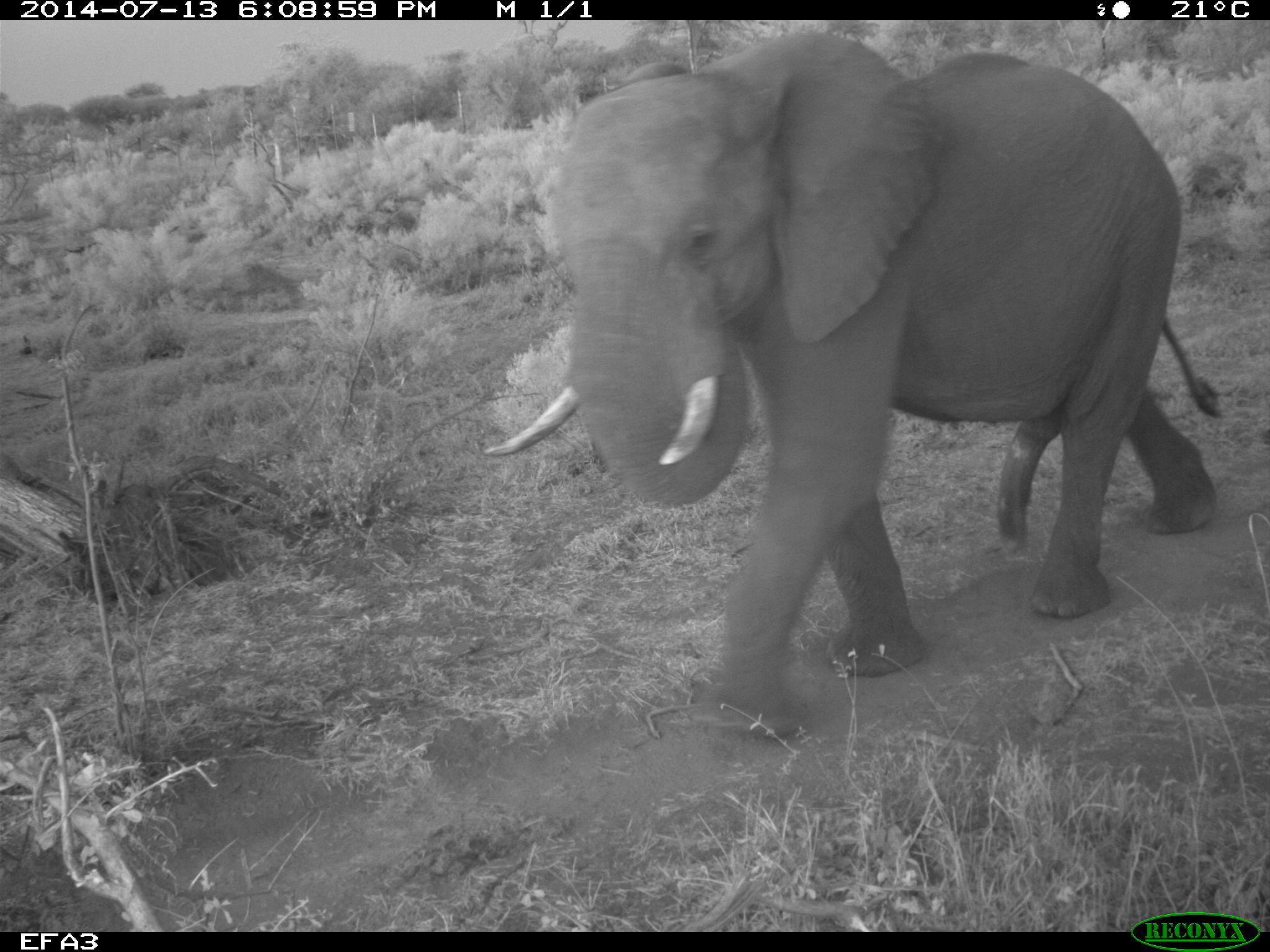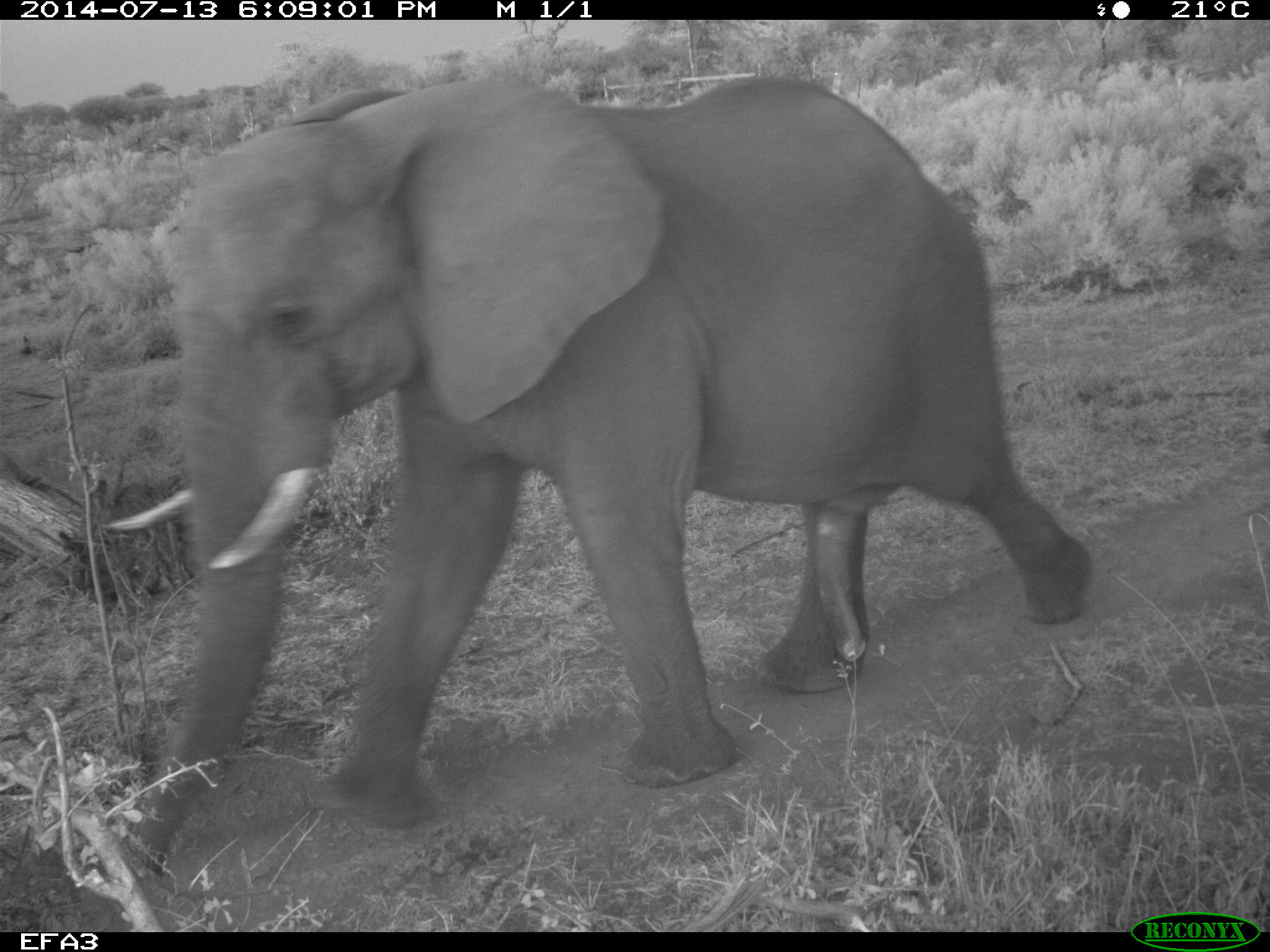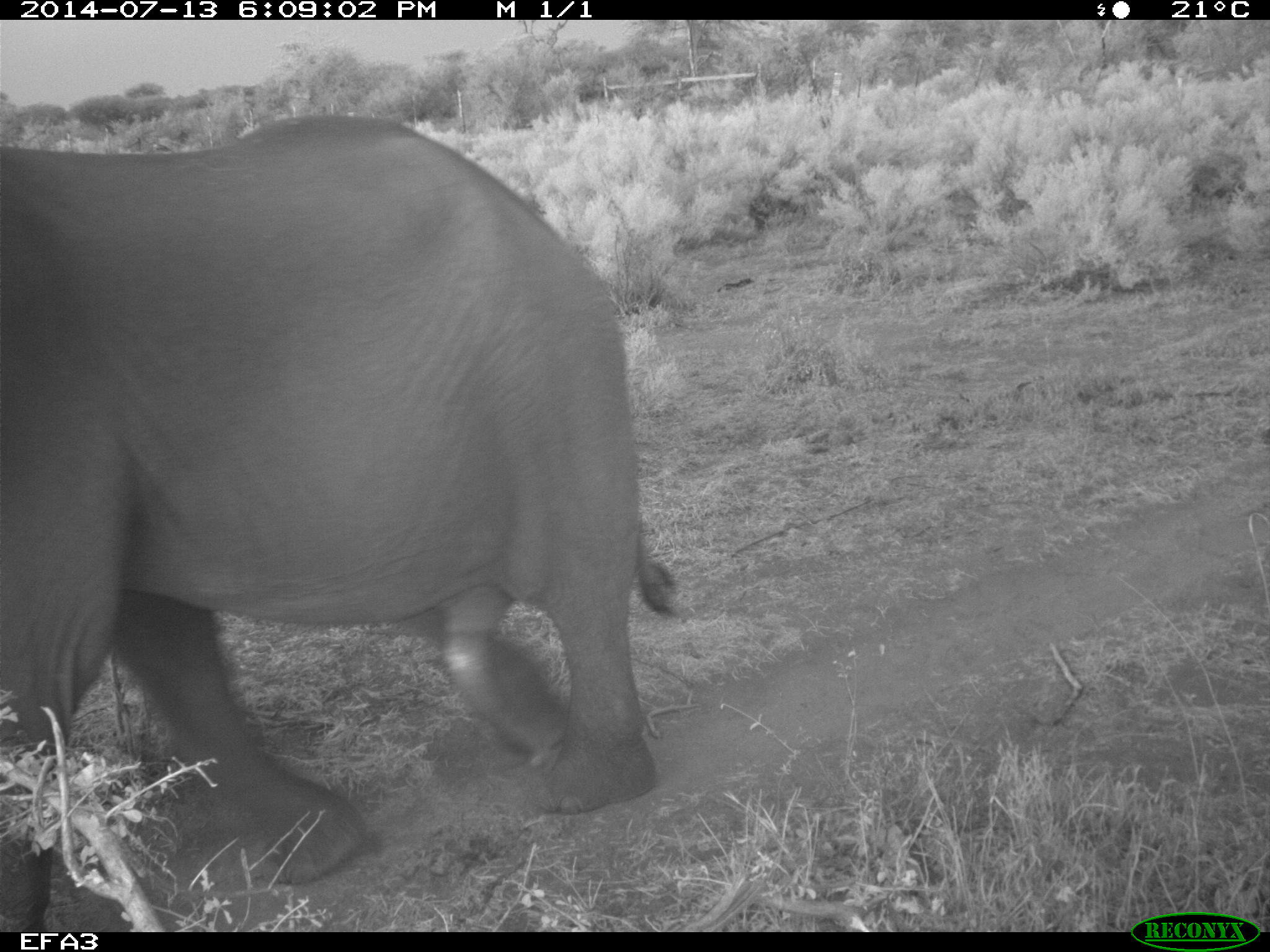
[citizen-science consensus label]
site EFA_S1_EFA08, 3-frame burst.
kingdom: Animalia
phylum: Chordata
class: Mammalia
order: Proboscidea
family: Elephantidae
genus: Loxodonta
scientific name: Loxodonta africana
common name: african bush elephant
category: elephant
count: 1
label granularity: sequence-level